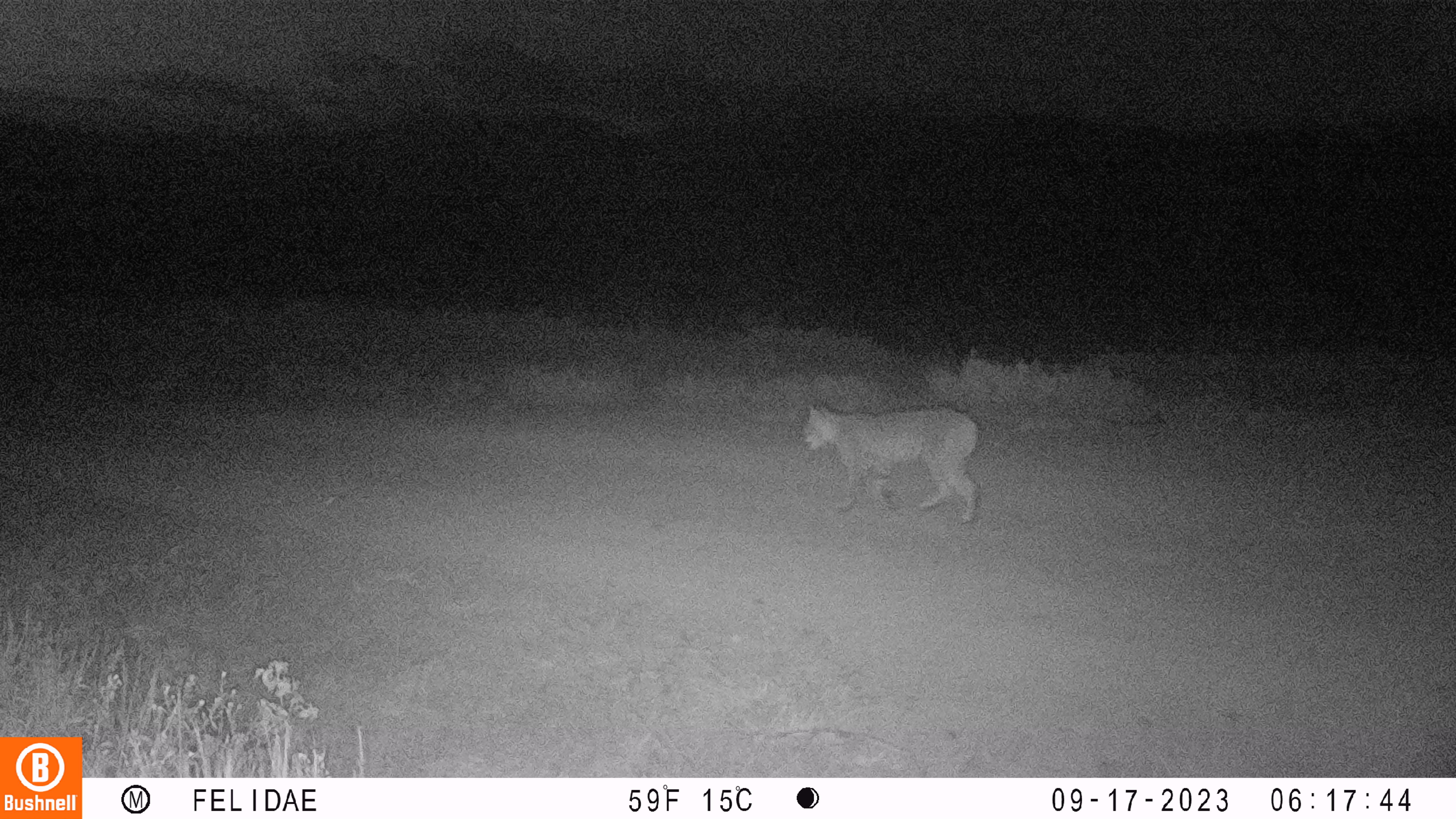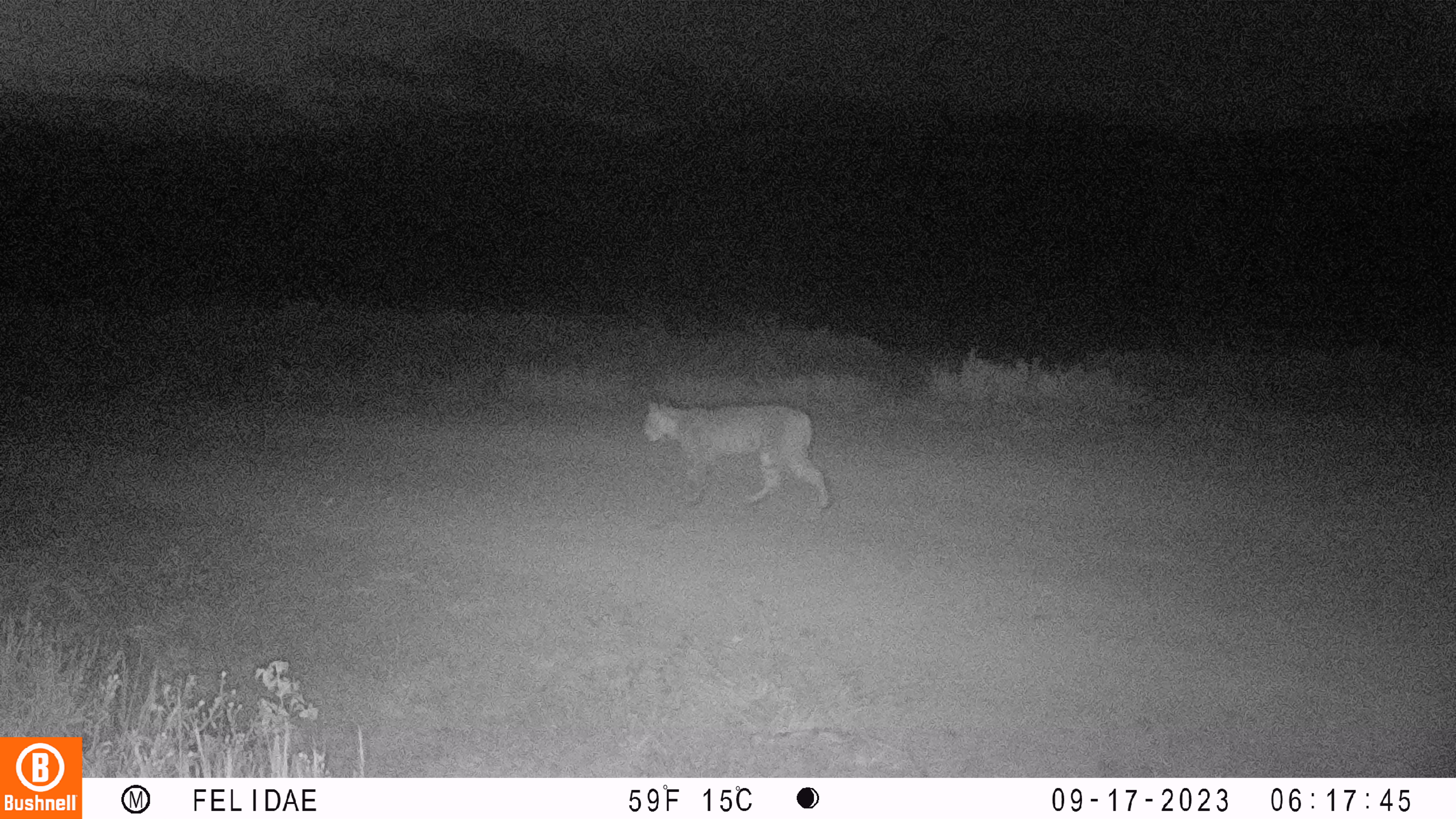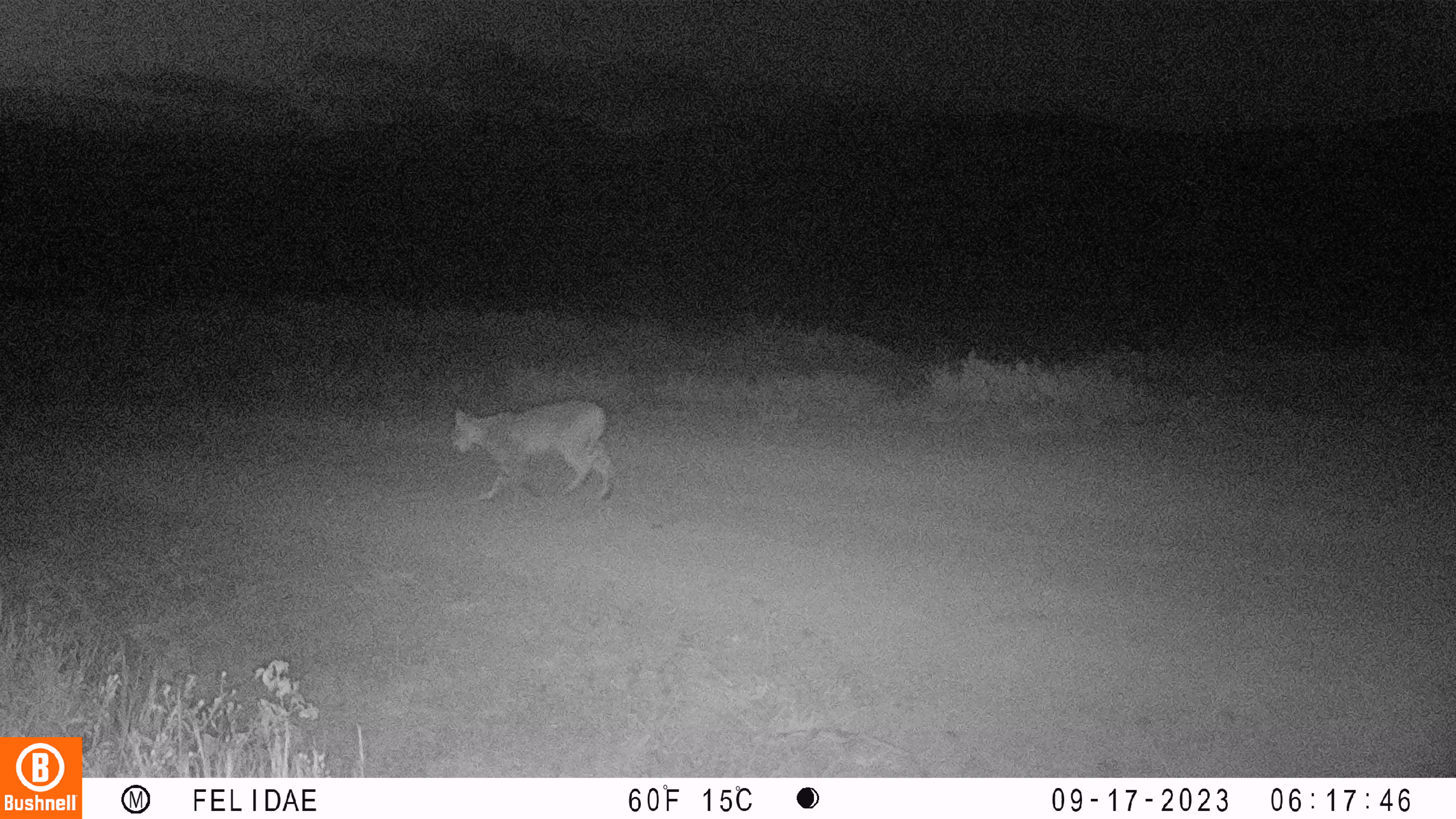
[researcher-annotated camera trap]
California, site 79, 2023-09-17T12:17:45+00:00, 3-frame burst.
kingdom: Animalia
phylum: Chordata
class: Mammalia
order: Carnivora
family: Felidae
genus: Lynx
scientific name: Lynx rufus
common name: bobcat